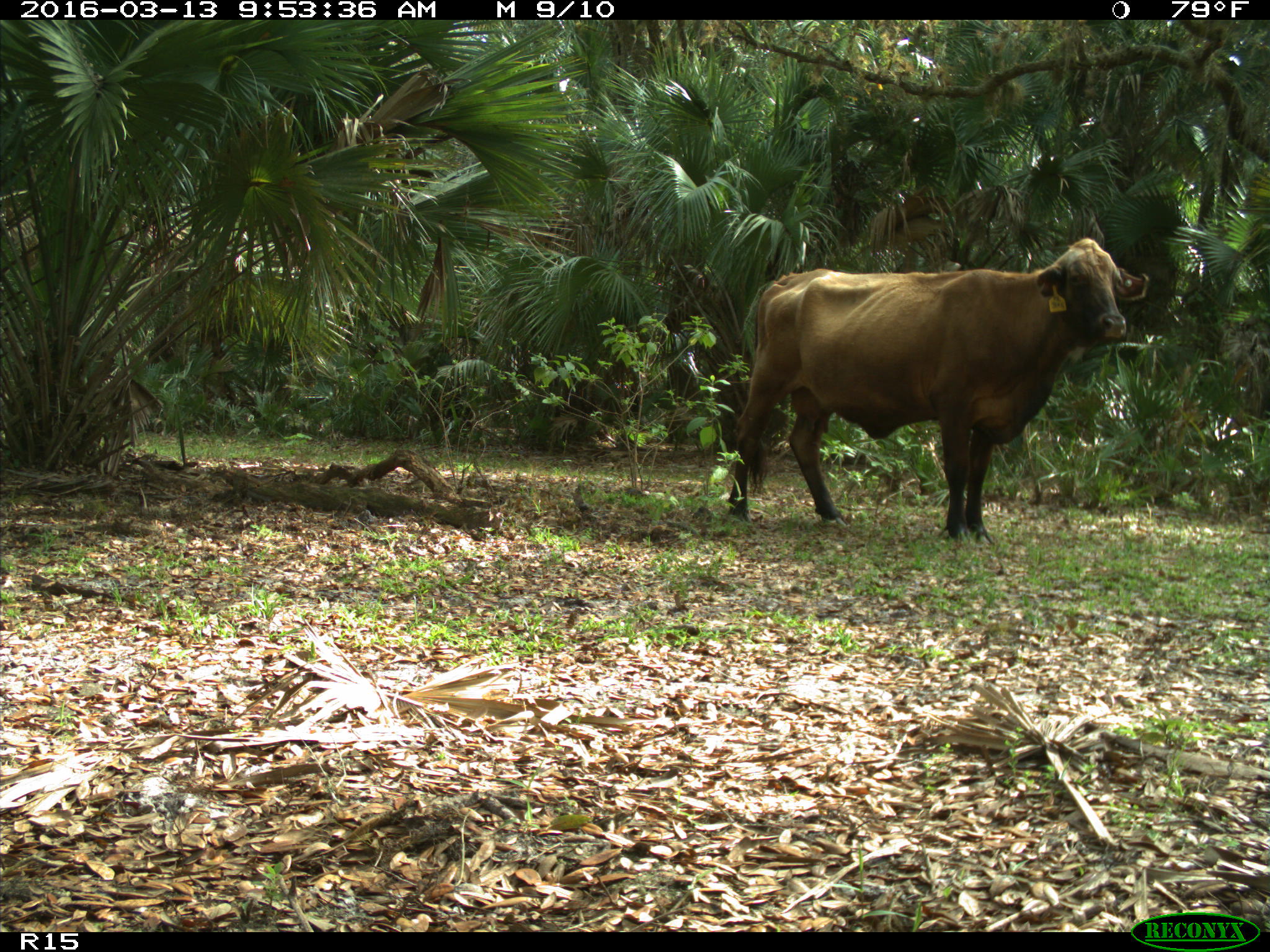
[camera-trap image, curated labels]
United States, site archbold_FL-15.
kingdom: Animalia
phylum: Chordata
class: Mammalia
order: Artiodactyla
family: Bovidae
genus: Bos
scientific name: Bos taurus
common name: domestic cow